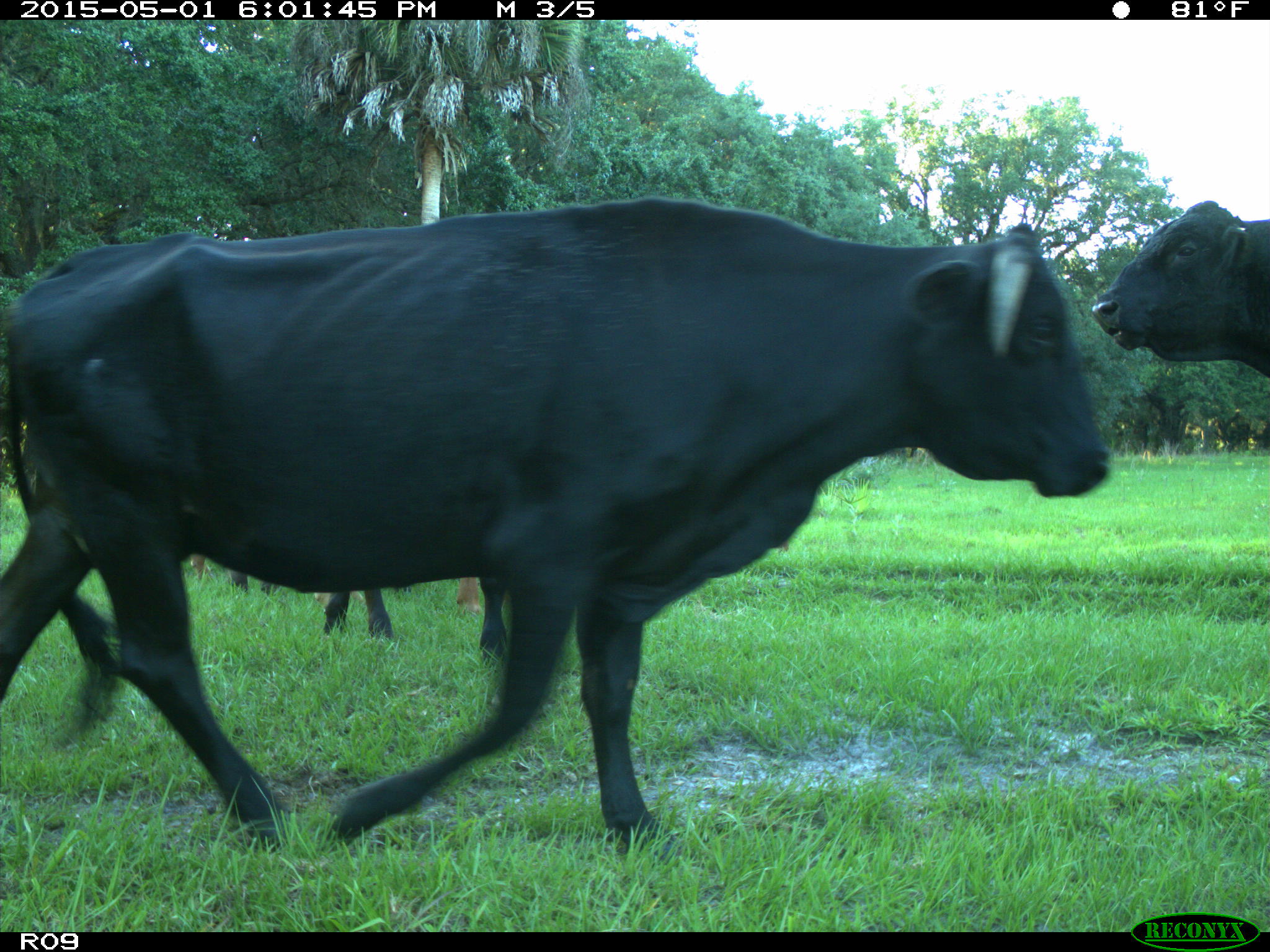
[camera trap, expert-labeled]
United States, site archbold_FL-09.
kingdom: Animalia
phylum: Chordata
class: Mammalia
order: Artiodactyla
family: Bovidae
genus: Bos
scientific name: Bos taurus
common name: domestic cow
Bos taurus (domestic cow).